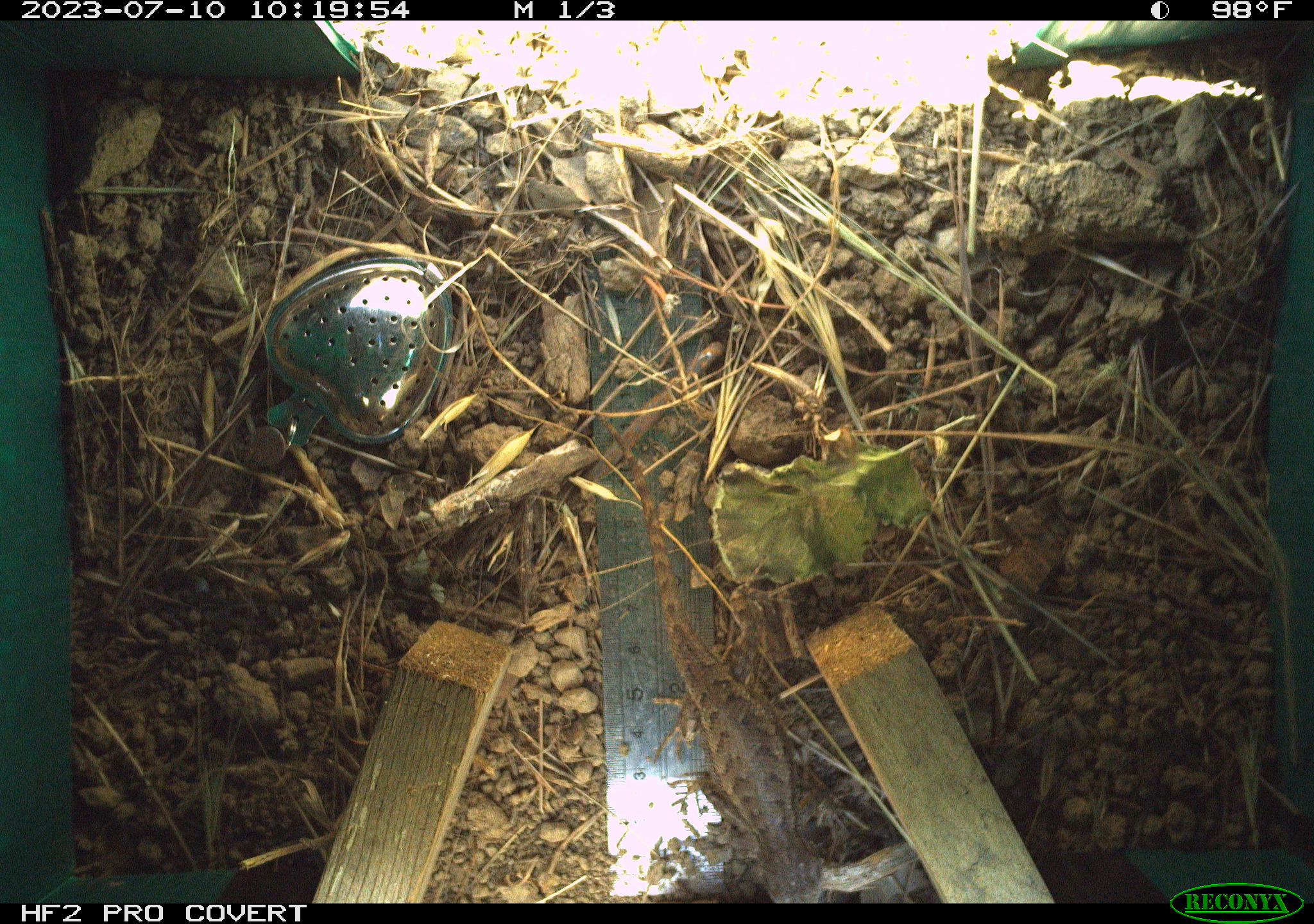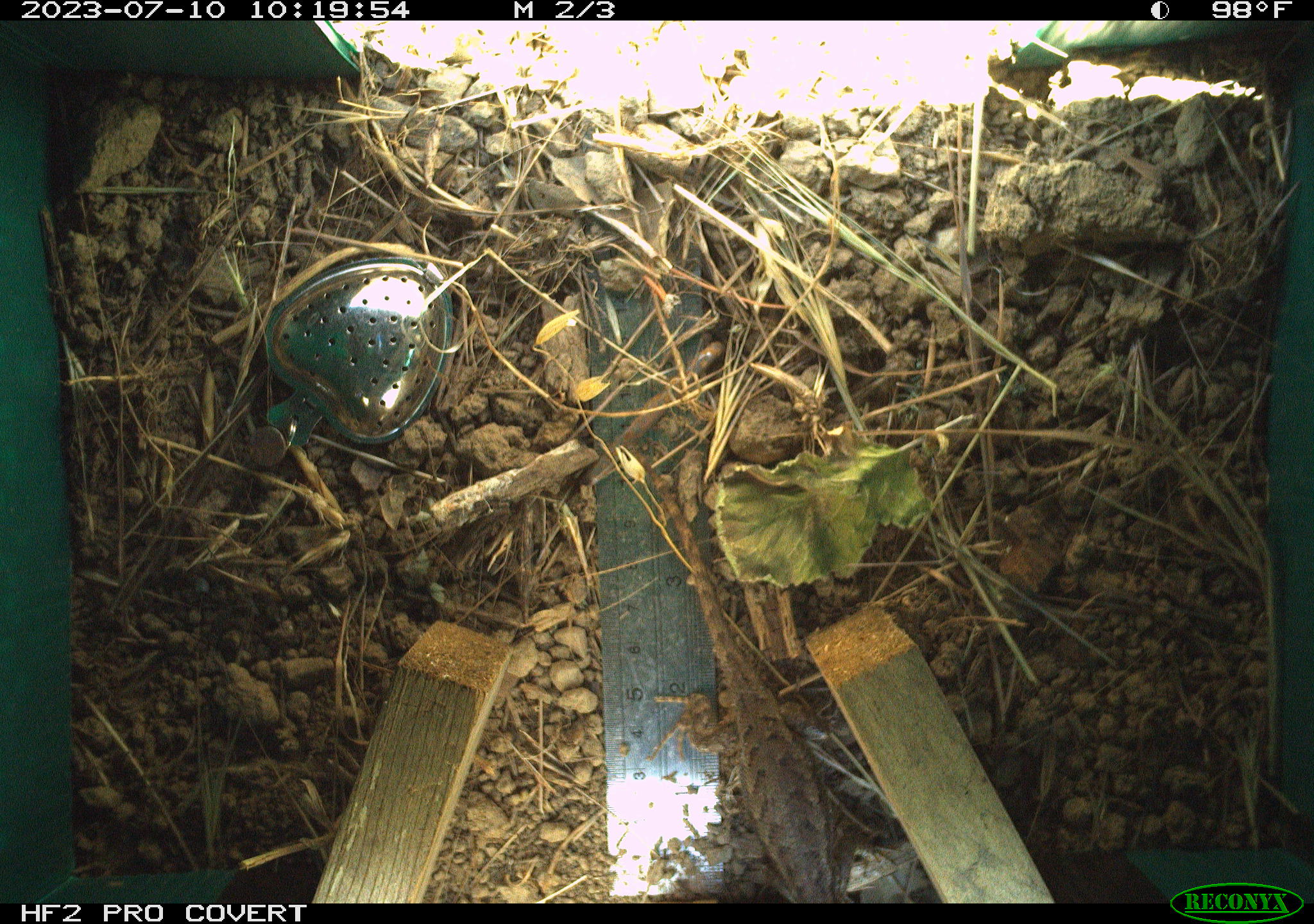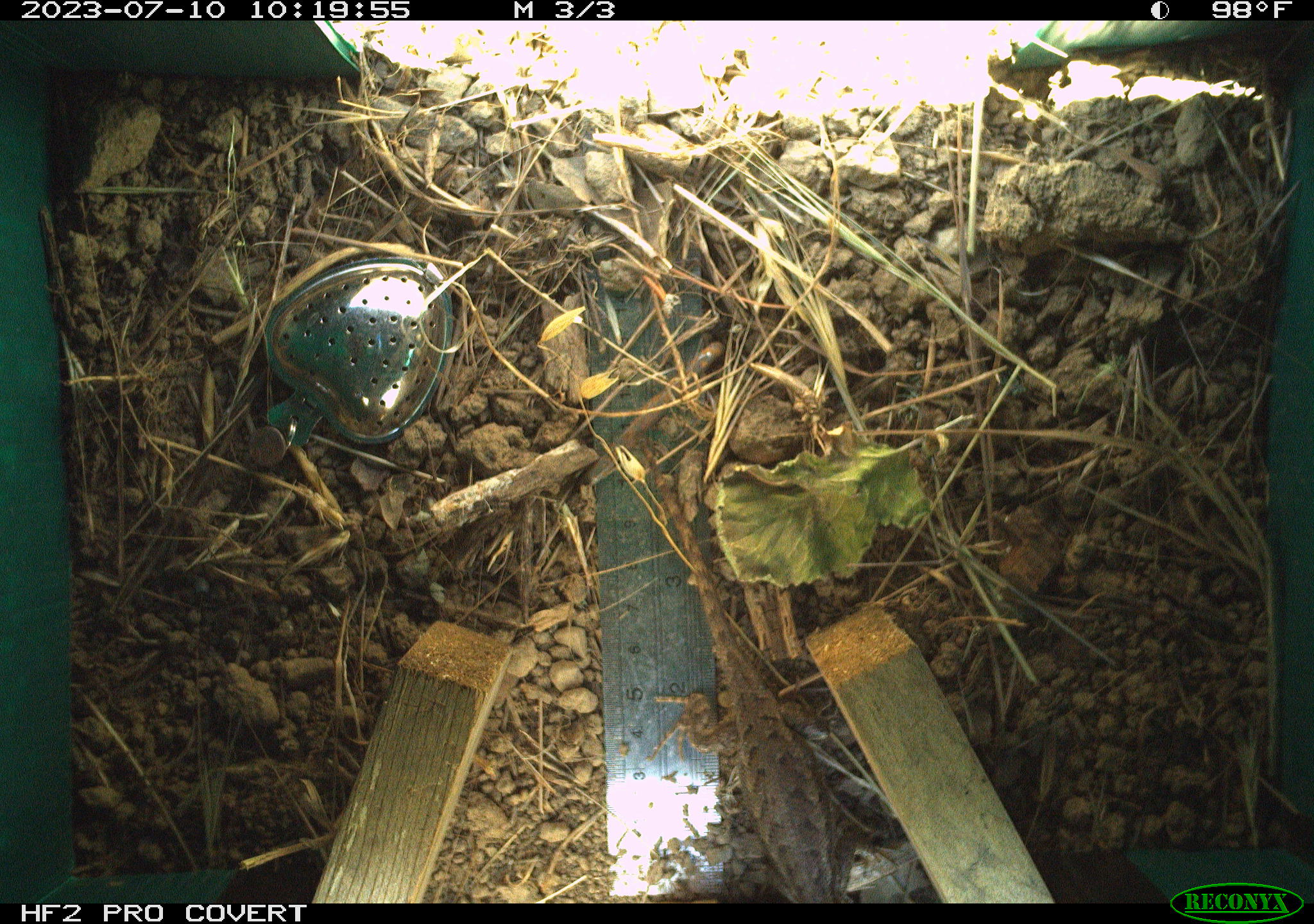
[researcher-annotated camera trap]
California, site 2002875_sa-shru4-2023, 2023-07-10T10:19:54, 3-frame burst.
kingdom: Animalia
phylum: Chordata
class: Reptilia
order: Squamata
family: Phrynosomatidae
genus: Sceloporus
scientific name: Sceloporus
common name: spiny lizards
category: sceloporus species